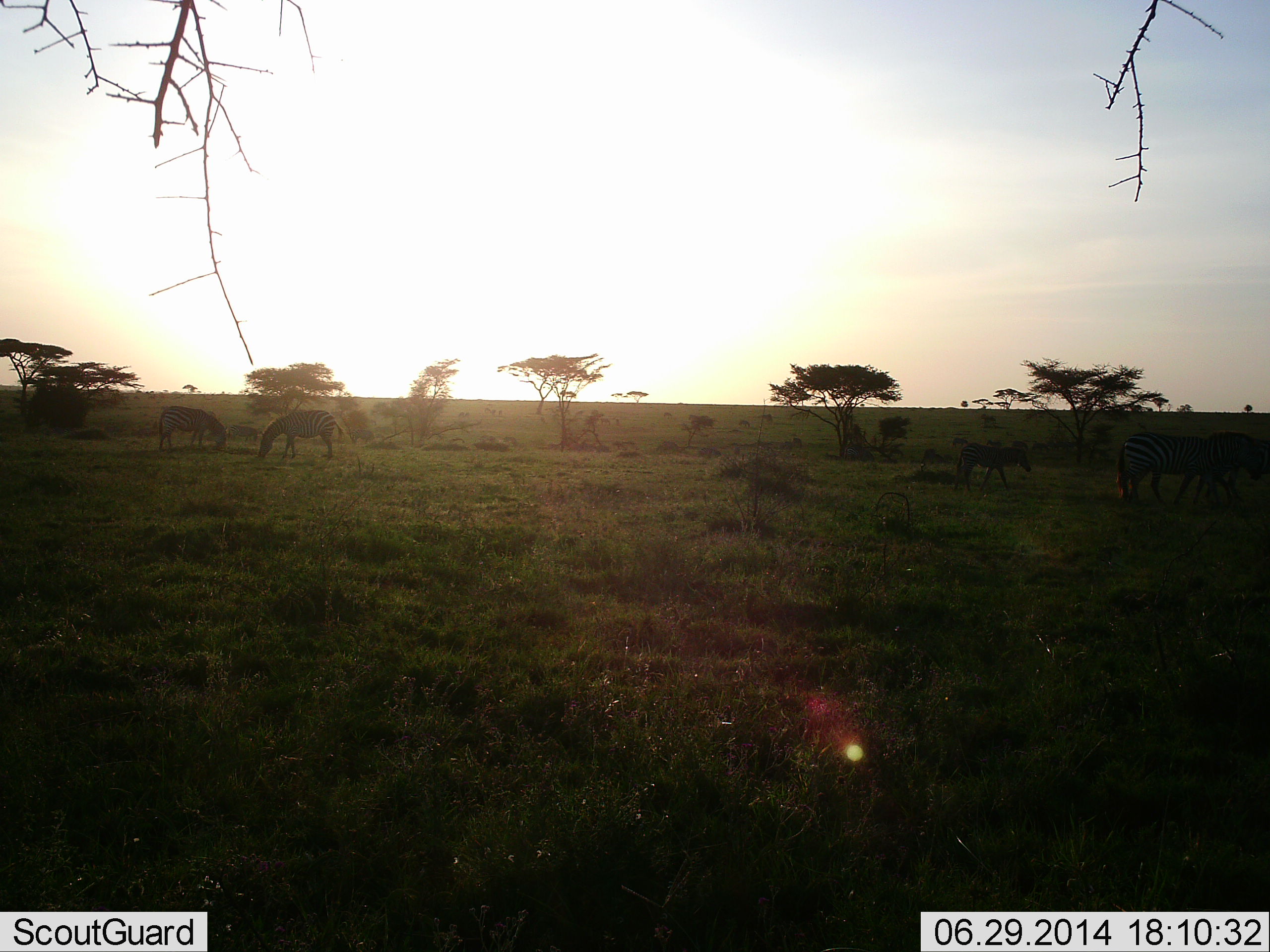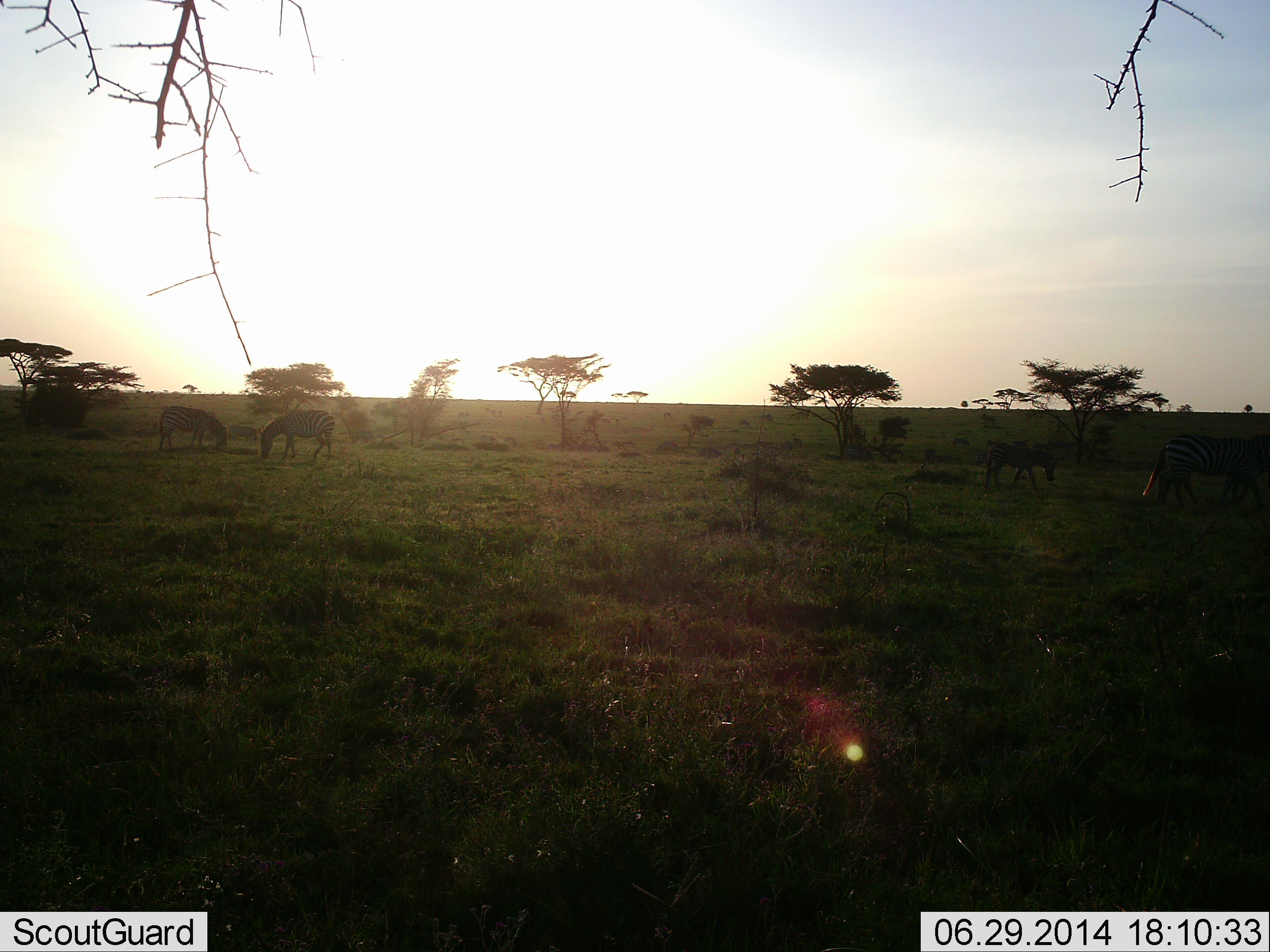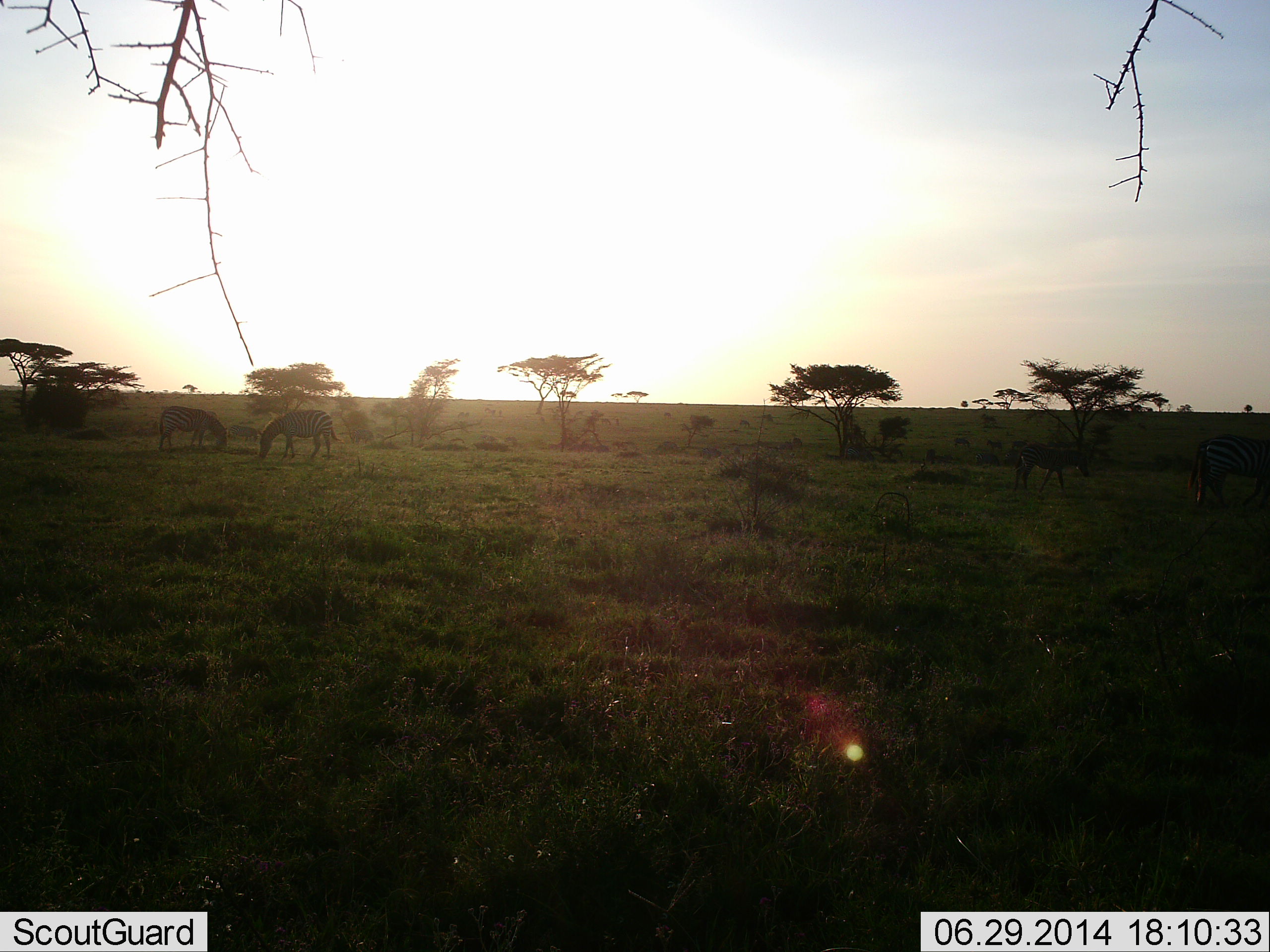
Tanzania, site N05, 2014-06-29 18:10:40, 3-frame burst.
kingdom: Animalia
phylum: Chordata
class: Mammalia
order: Perissodactyla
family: Equidae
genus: Equus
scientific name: Equus quagga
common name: plains zebra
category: zebra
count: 4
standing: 32%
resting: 8%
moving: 51%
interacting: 0%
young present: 8%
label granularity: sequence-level